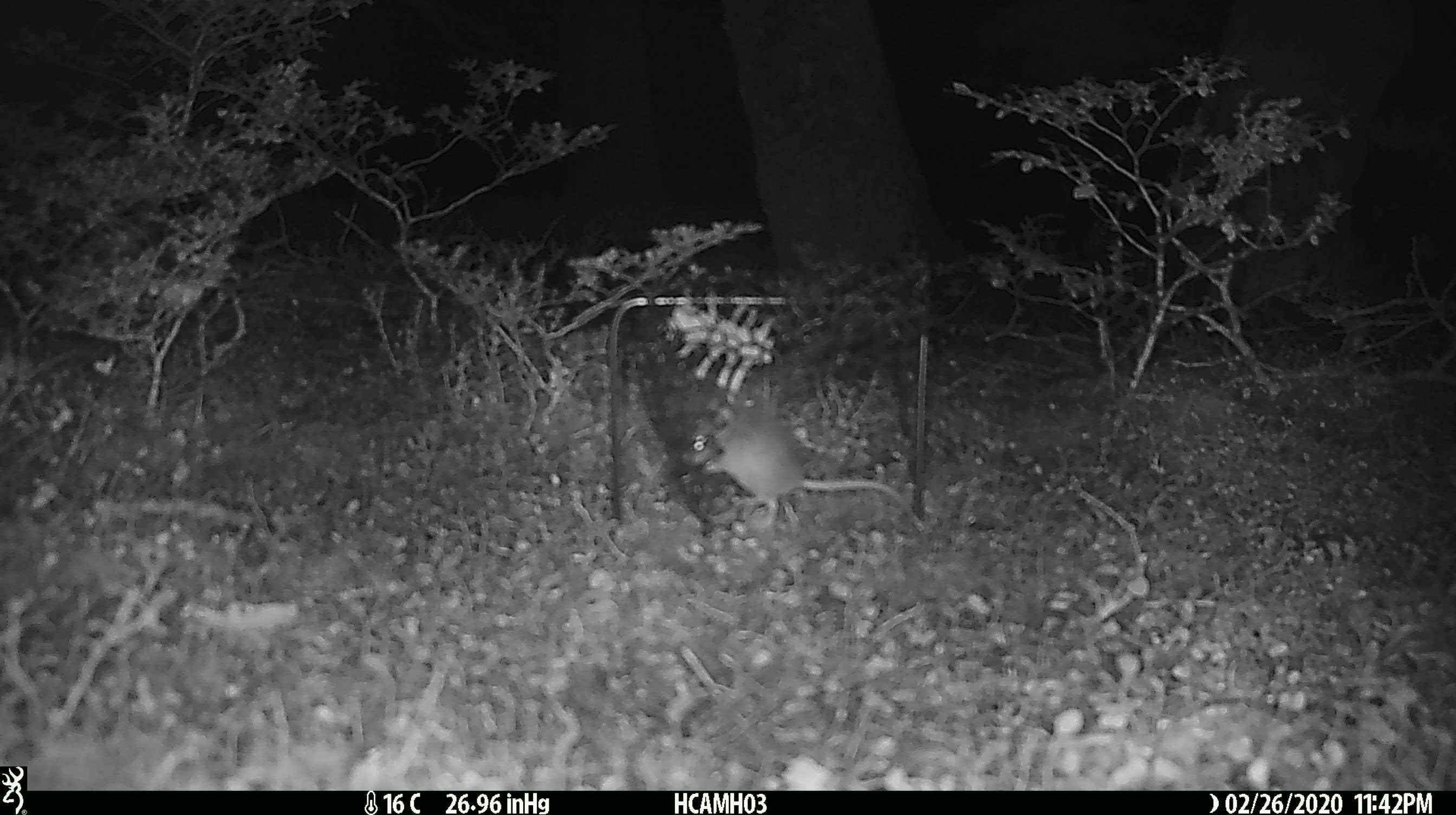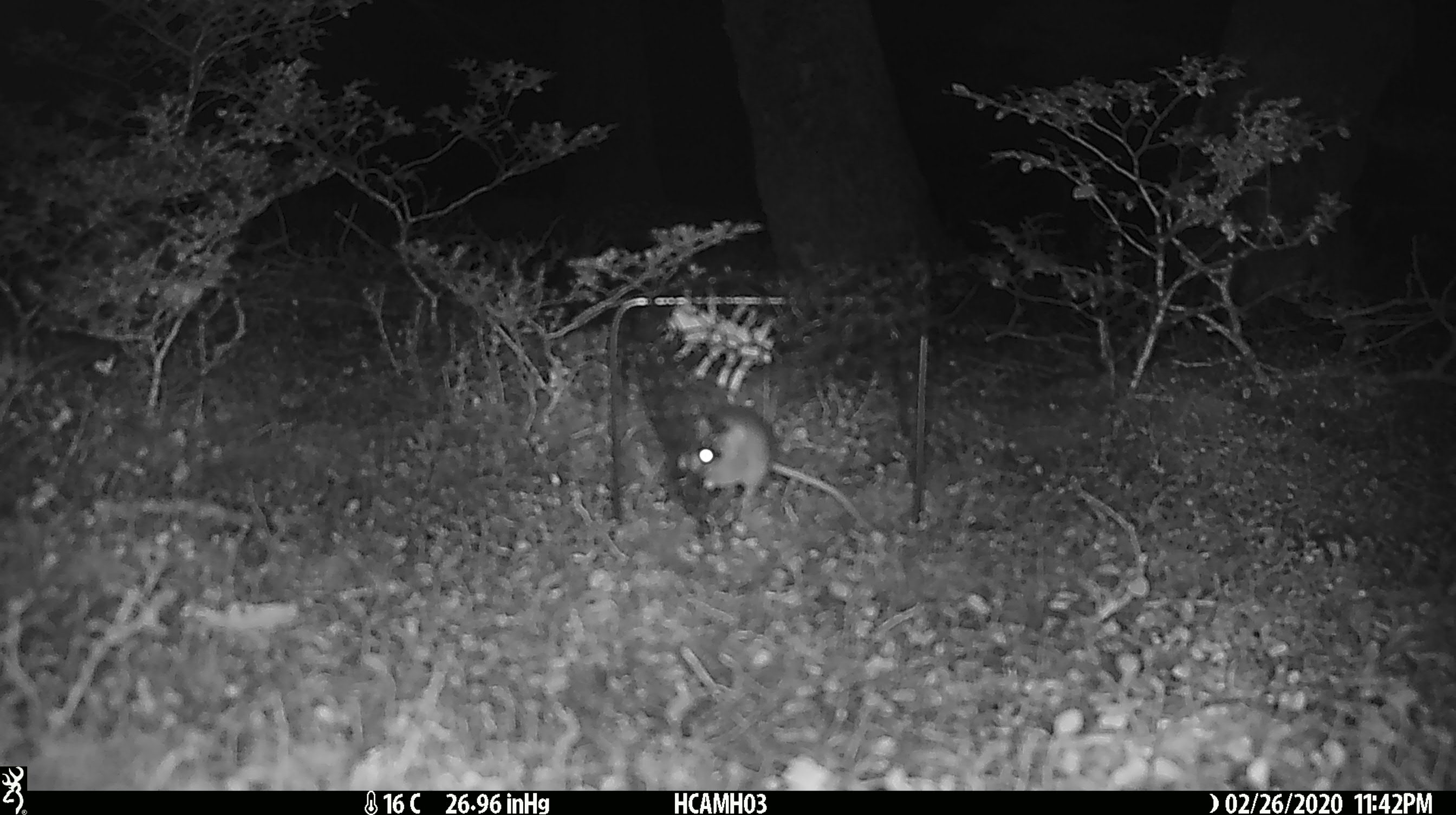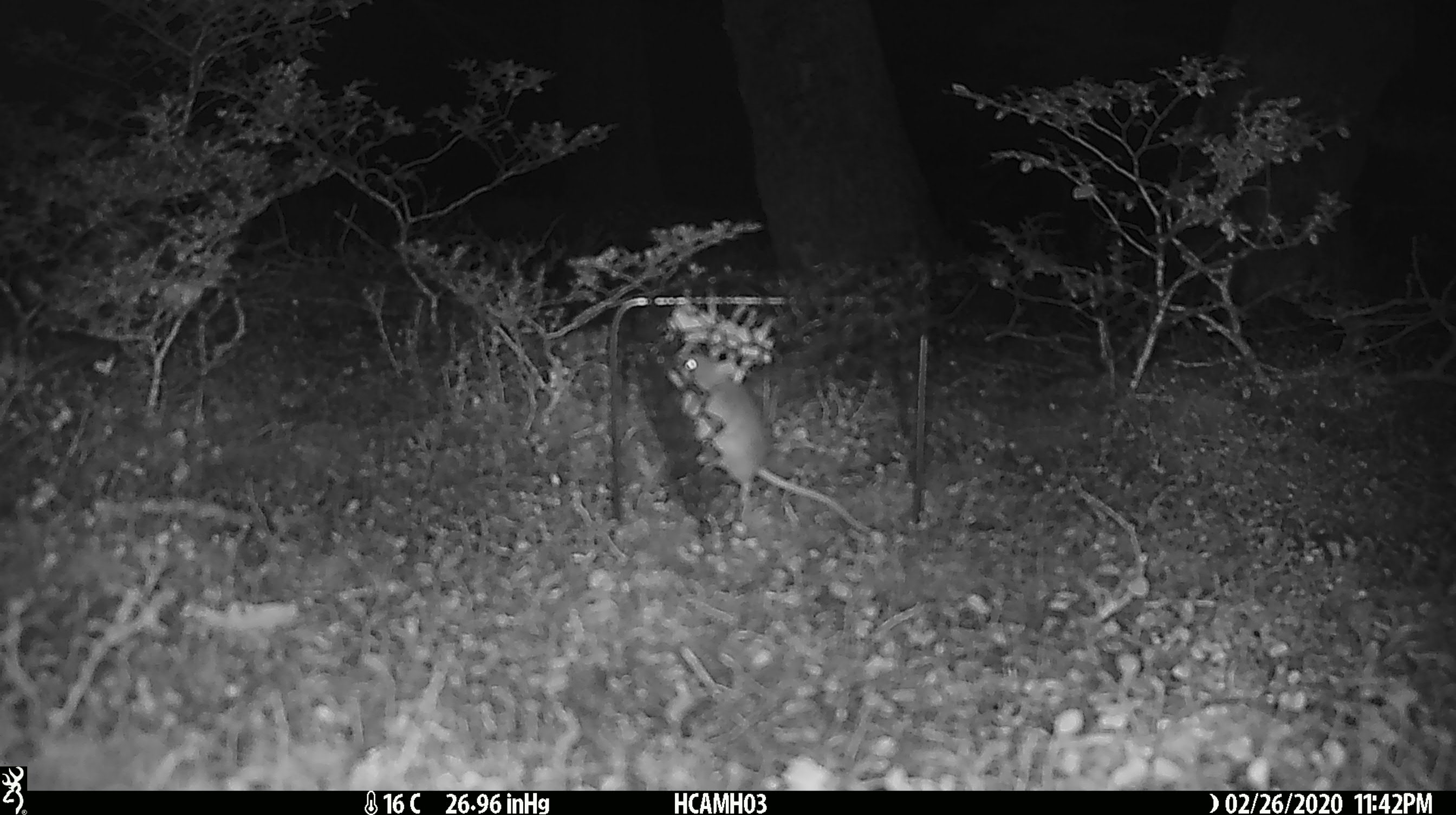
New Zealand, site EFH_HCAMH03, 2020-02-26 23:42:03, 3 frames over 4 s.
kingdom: Animalia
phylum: Chordata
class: Mammalia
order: Rodentia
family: Muridae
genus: Mus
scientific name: Mus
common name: mouse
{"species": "mouse (Mus)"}